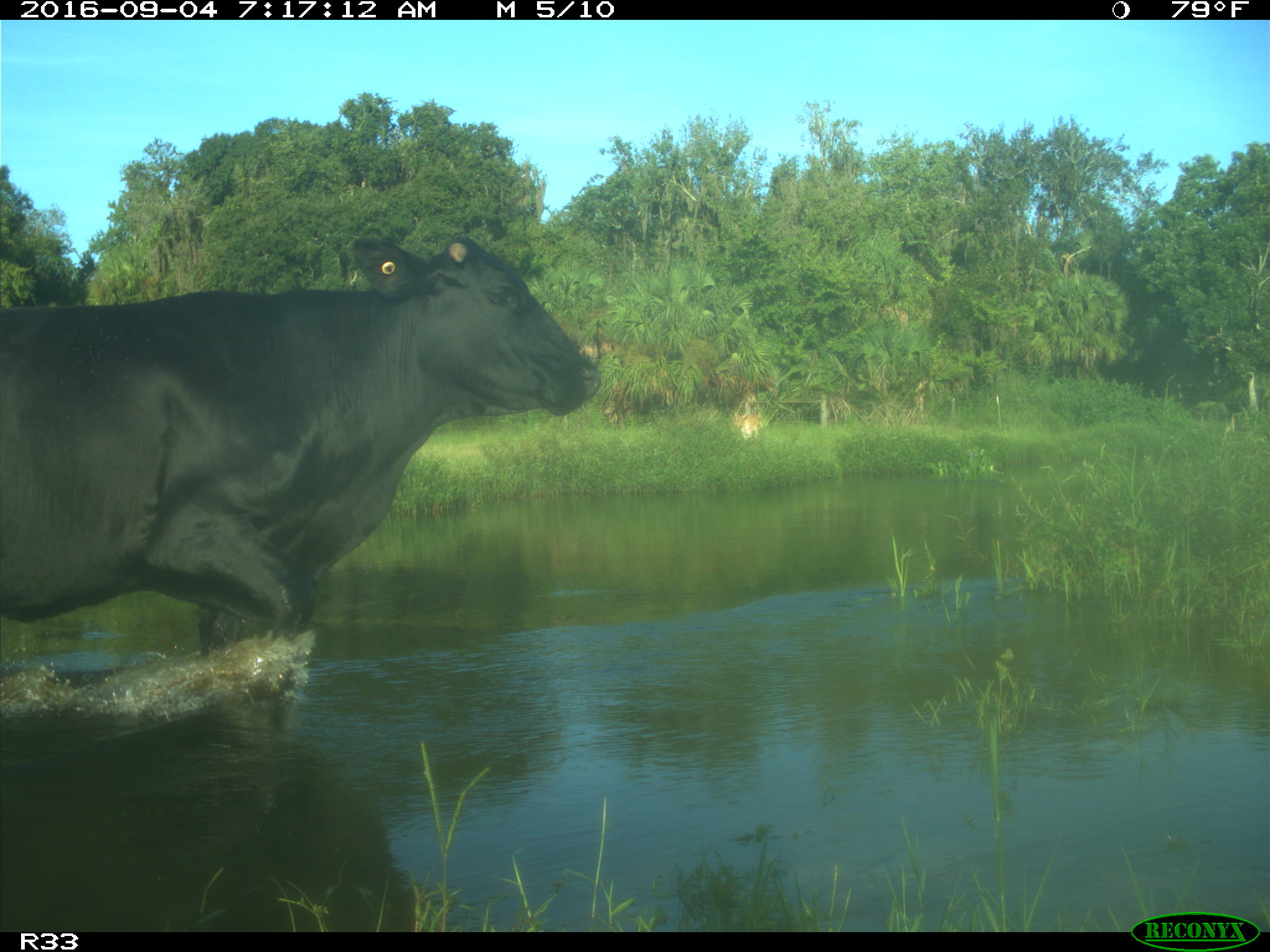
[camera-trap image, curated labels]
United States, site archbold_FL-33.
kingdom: Animalia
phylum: Chordata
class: Mammalia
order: Artiodactyla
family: Bovidae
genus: Bos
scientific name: Bos taurus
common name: domestic cow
Bos taurus (domestic cow).